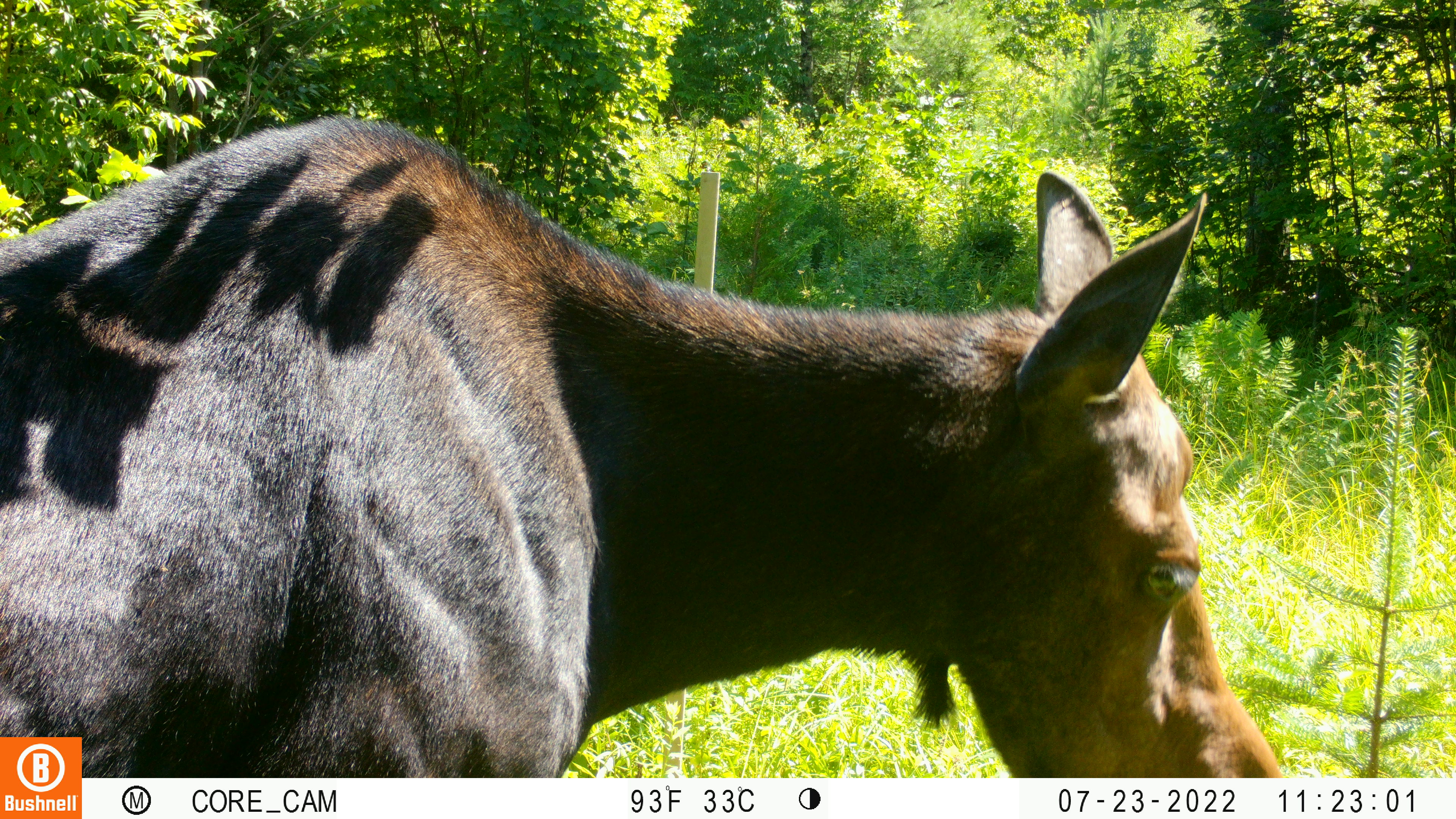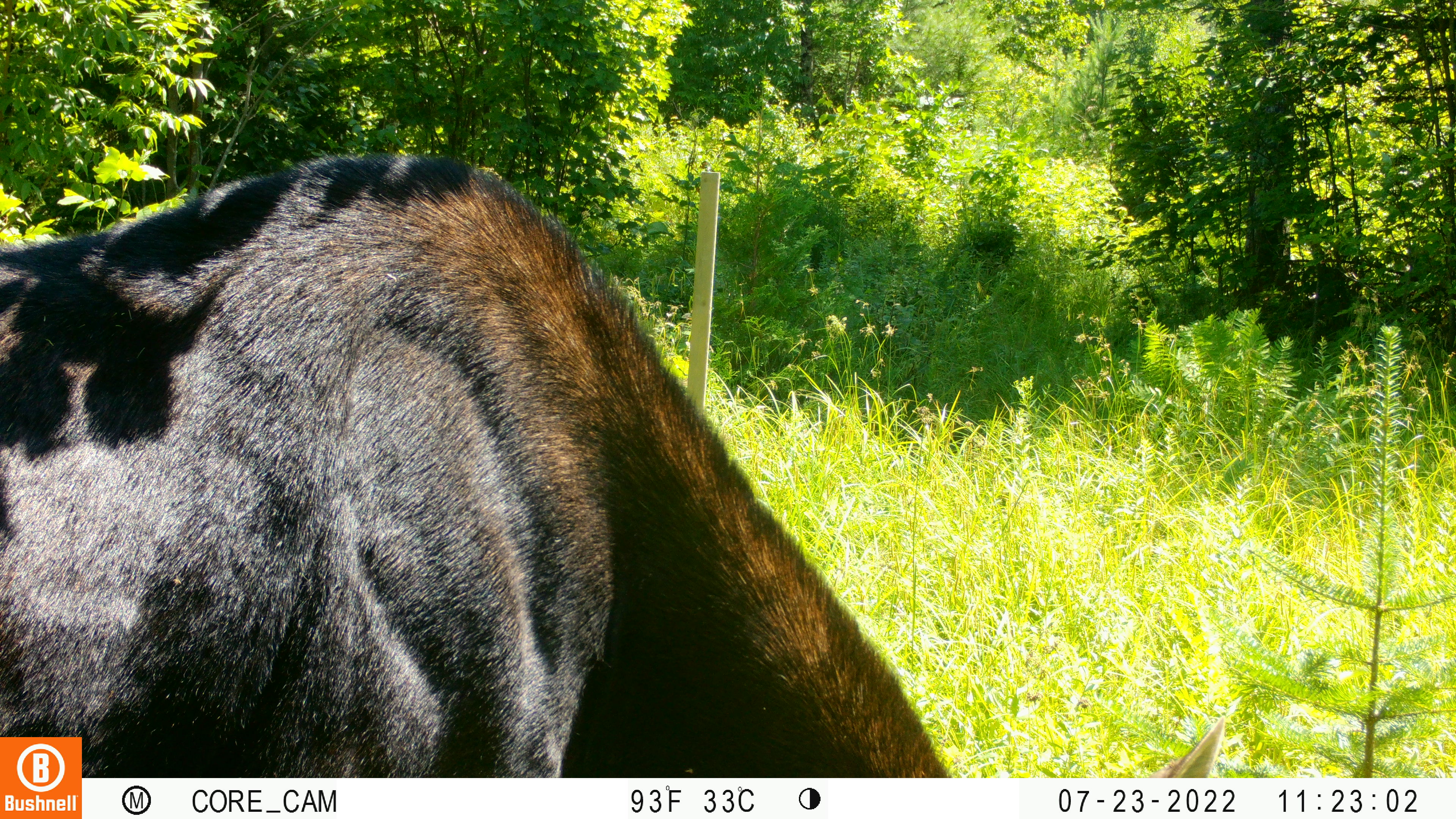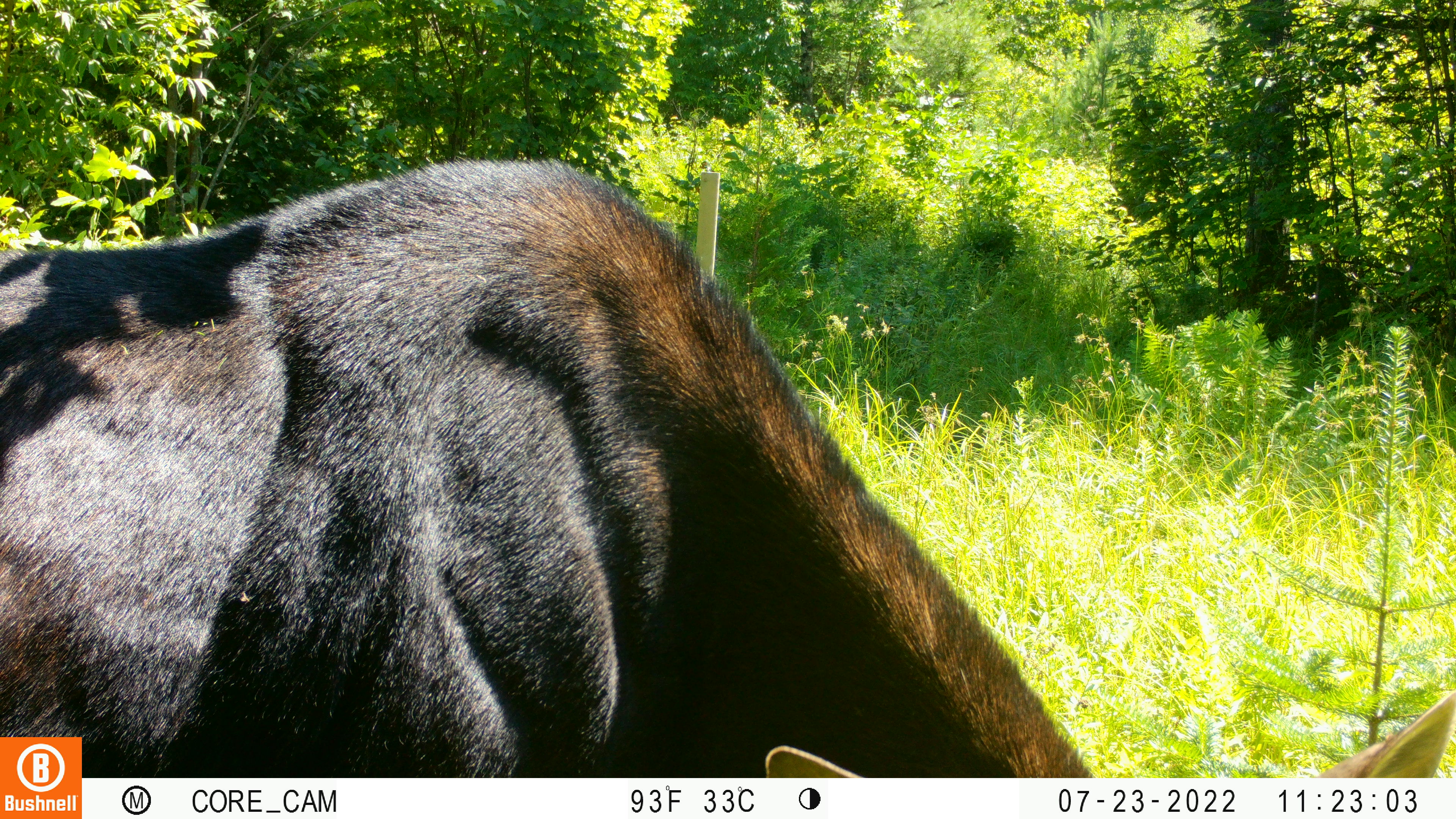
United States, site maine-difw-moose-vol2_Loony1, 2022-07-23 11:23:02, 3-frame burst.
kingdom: Animalia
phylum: Chordata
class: Mammalia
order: Artiodactyla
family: Cervidae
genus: Alces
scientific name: Alces alces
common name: moose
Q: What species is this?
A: Moose (Alces alces).